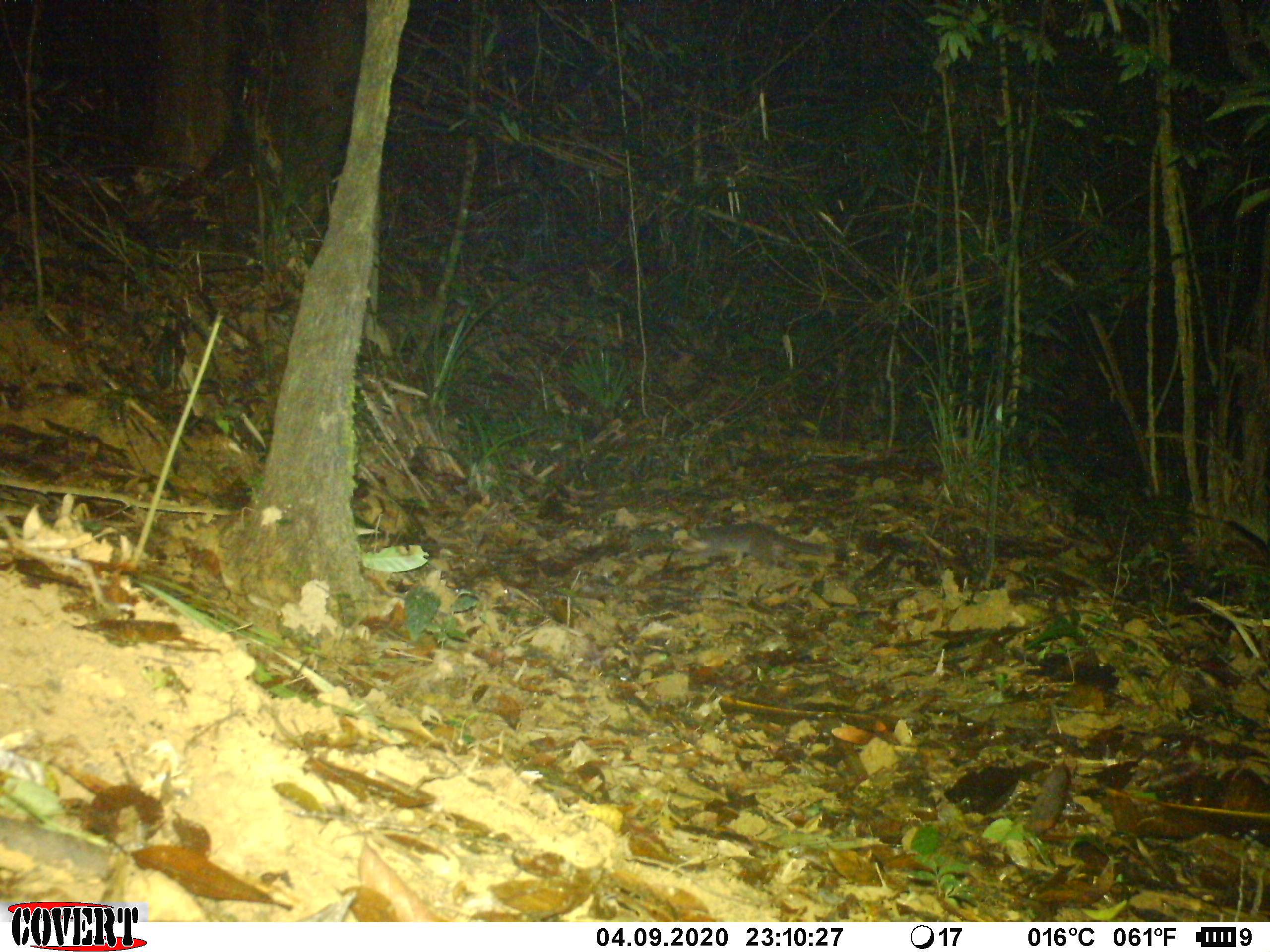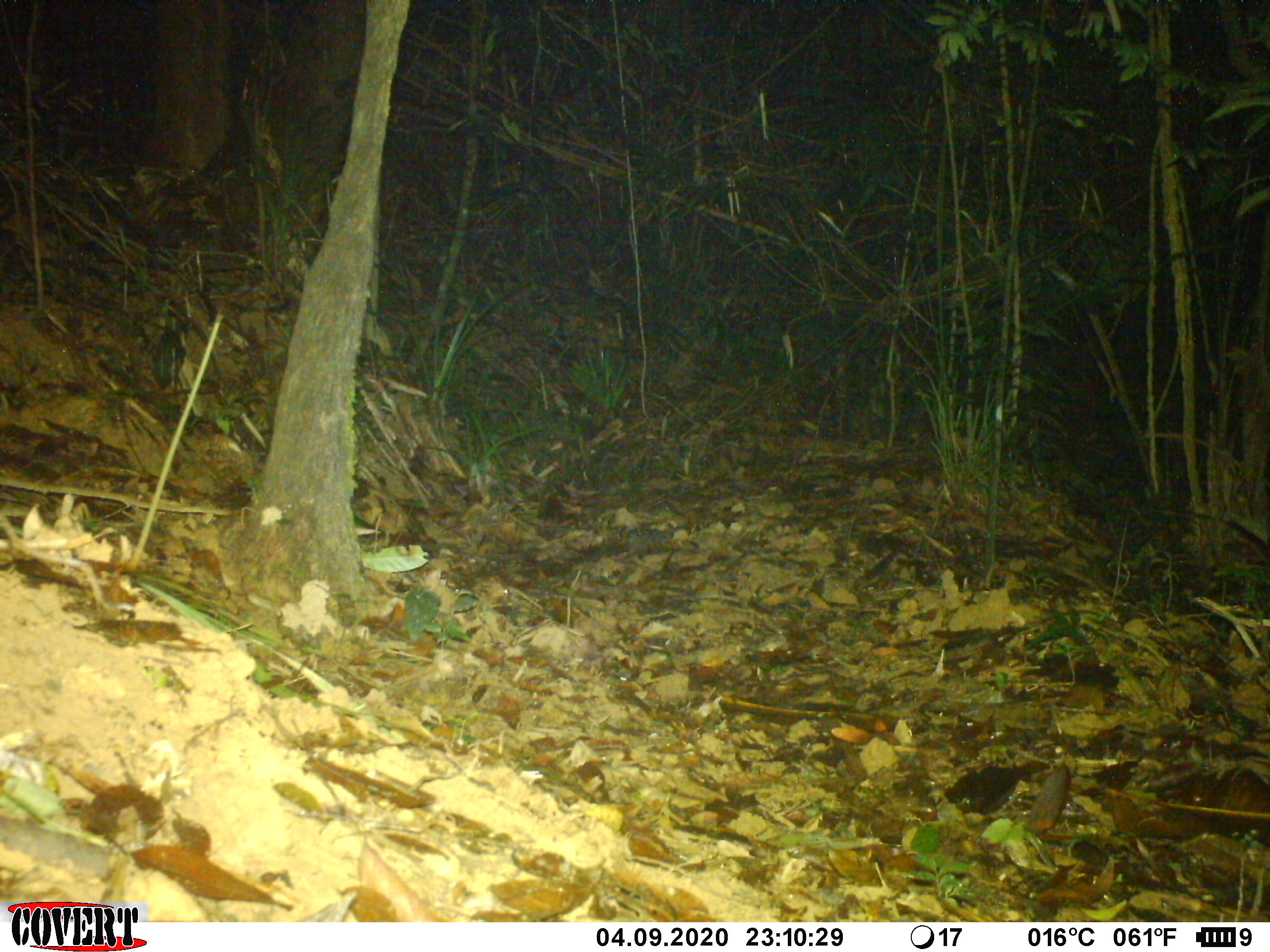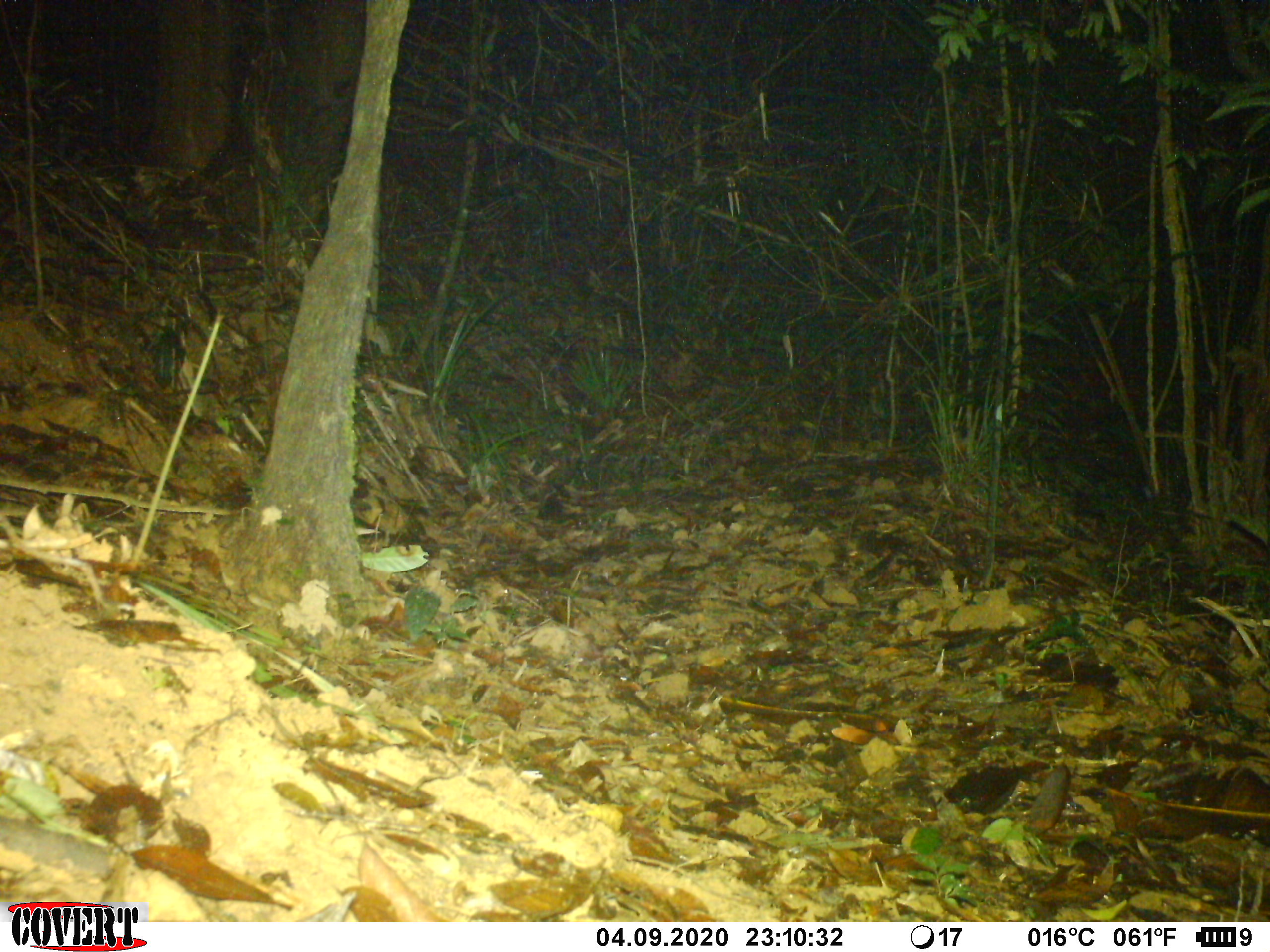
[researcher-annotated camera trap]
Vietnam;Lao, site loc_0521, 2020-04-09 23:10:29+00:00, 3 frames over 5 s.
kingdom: Animalia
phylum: Chordata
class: Mammalia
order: Carnivora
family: Mustelidae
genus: Melogale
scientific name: Melogale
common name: ferret badger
Ferret badger (Melogale). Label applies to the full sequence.